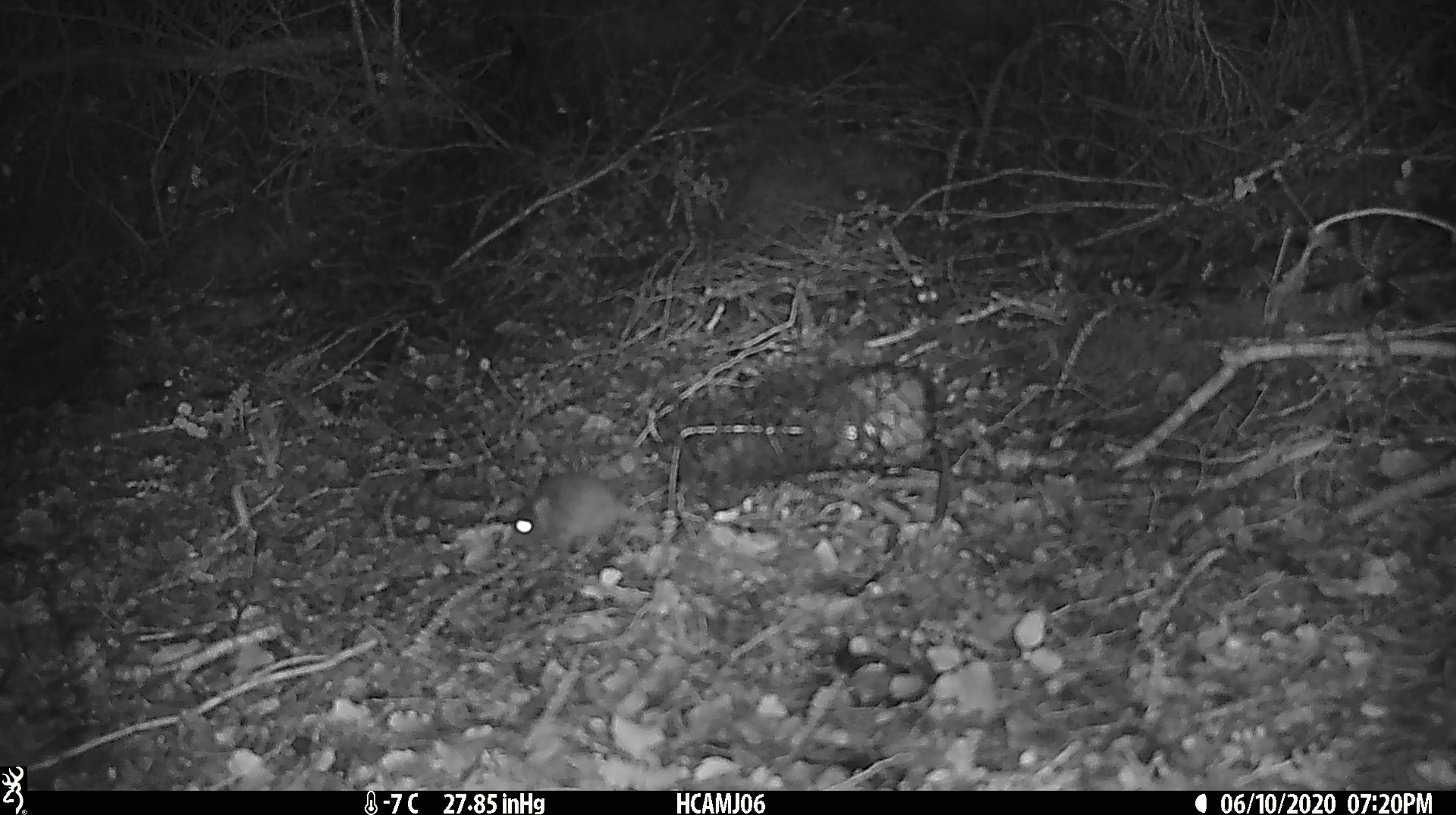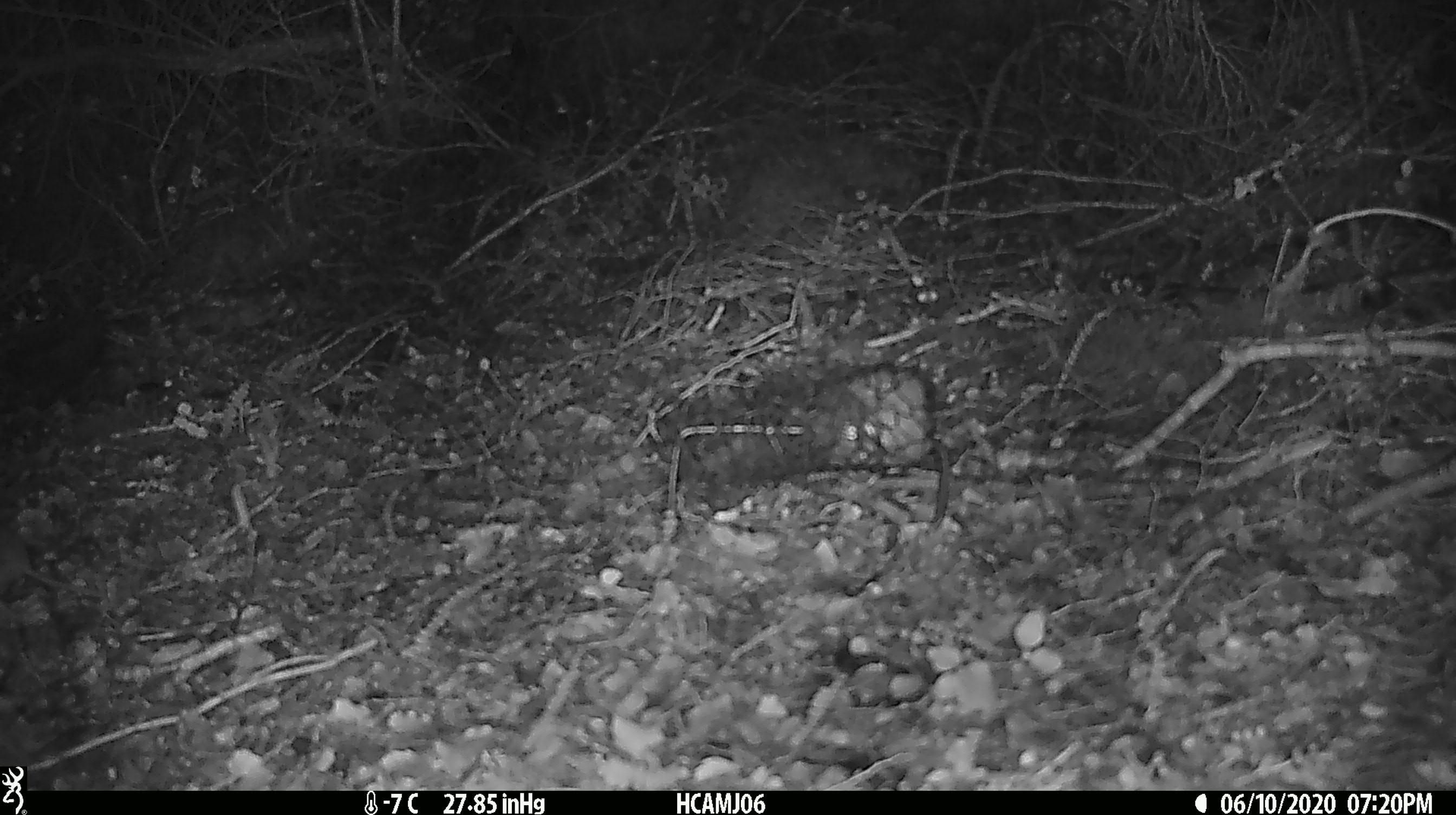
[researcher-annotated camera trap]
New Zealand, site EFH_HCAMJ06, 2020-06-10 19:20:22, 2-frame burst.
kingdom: Animalia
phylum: Chordata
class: Mammalia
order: Rodentia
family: Muridae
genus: Mus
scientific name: Mus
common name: mouse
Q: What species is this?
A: Mouse (Mus).